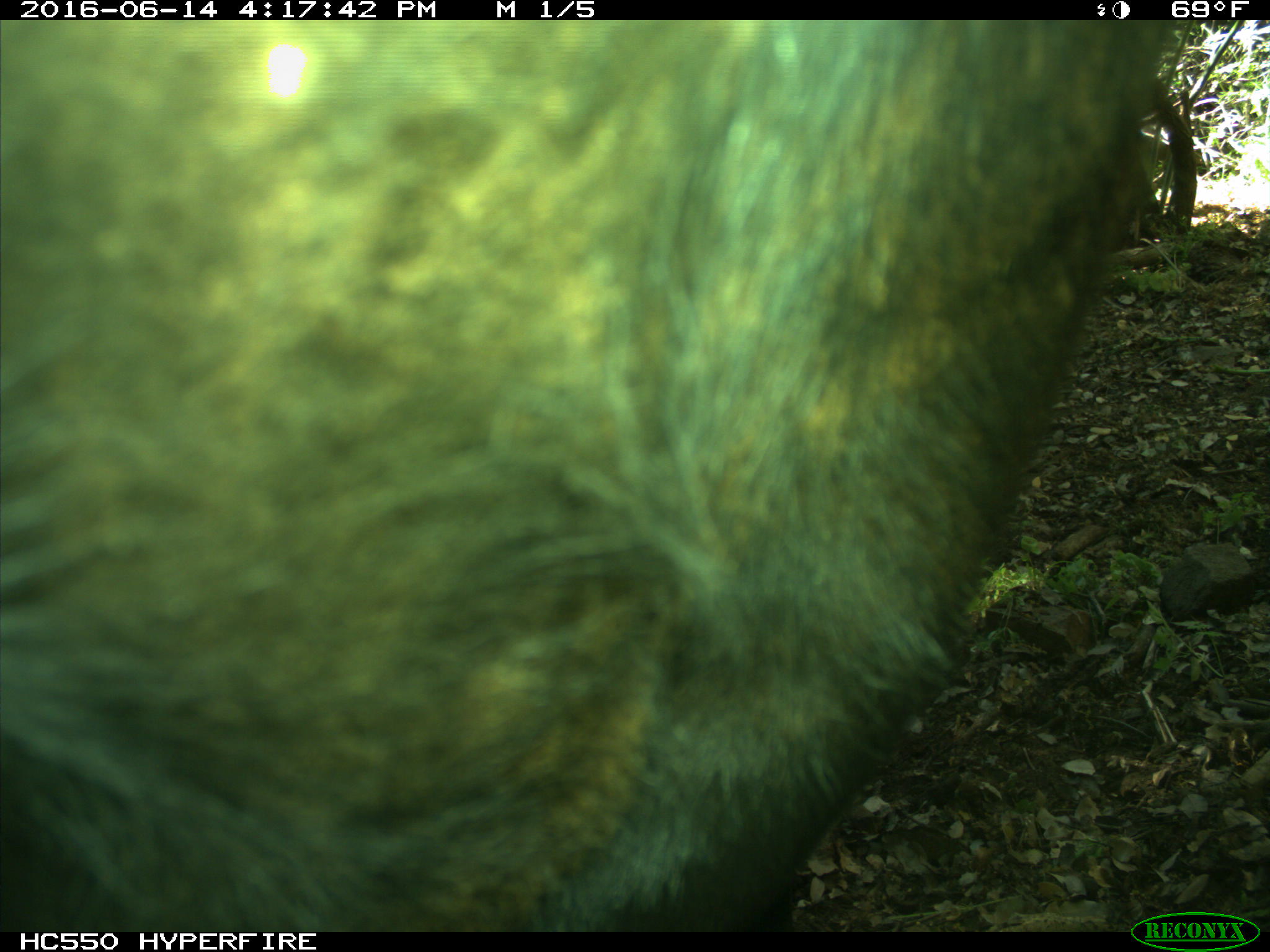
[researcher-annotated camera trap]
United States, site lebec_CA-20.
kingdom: Animalia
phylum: Chordata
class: Mammalia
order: Artiodactyla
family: Bovidae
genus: Bos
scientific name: Bos taurus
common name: domestic cow